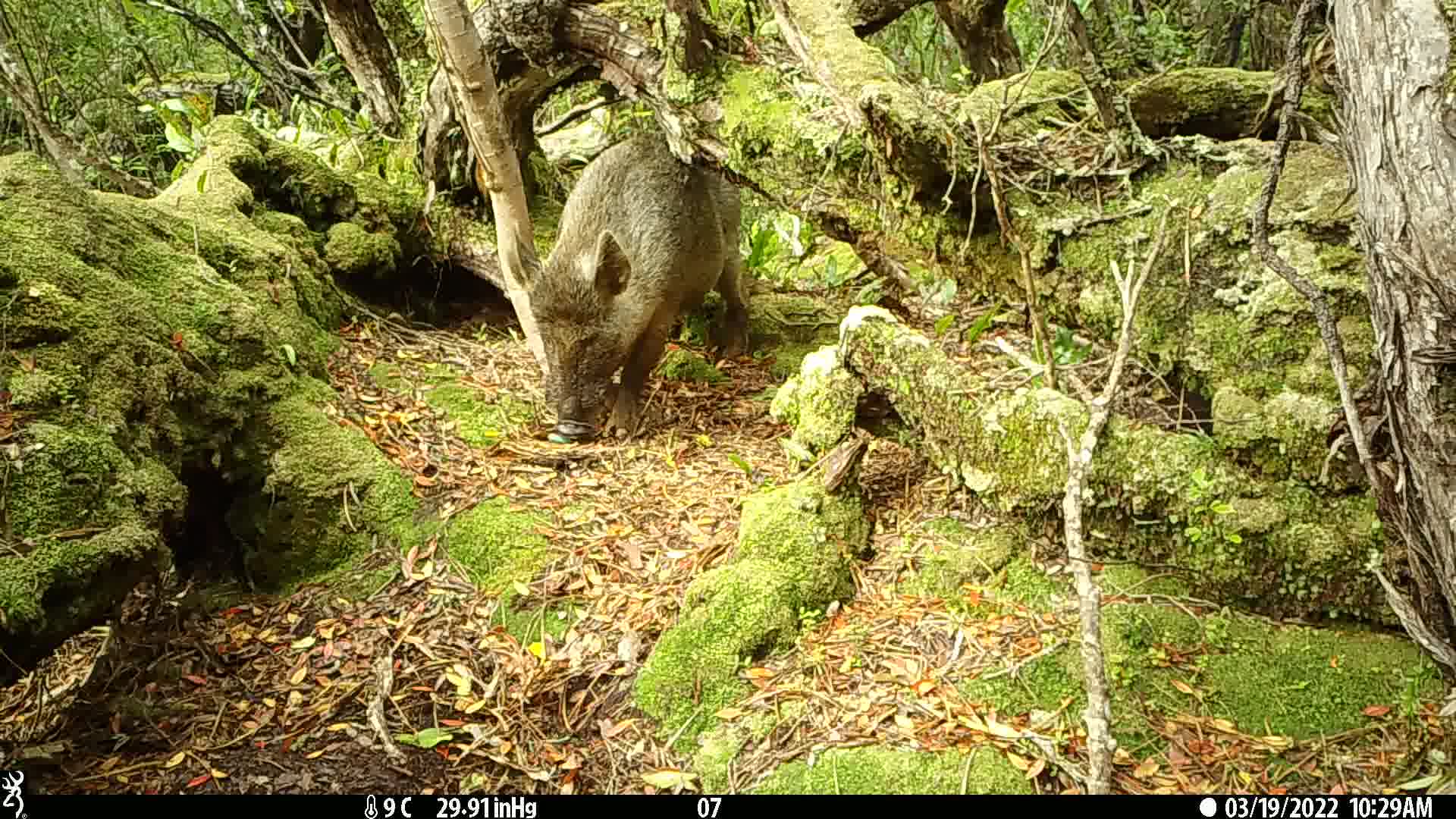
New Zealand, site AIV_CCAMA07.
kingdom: Animalia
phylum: Chordata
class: Mammalia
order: Artiodactyla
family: Suidae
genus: Sus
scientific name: Sus scrofa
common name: pig